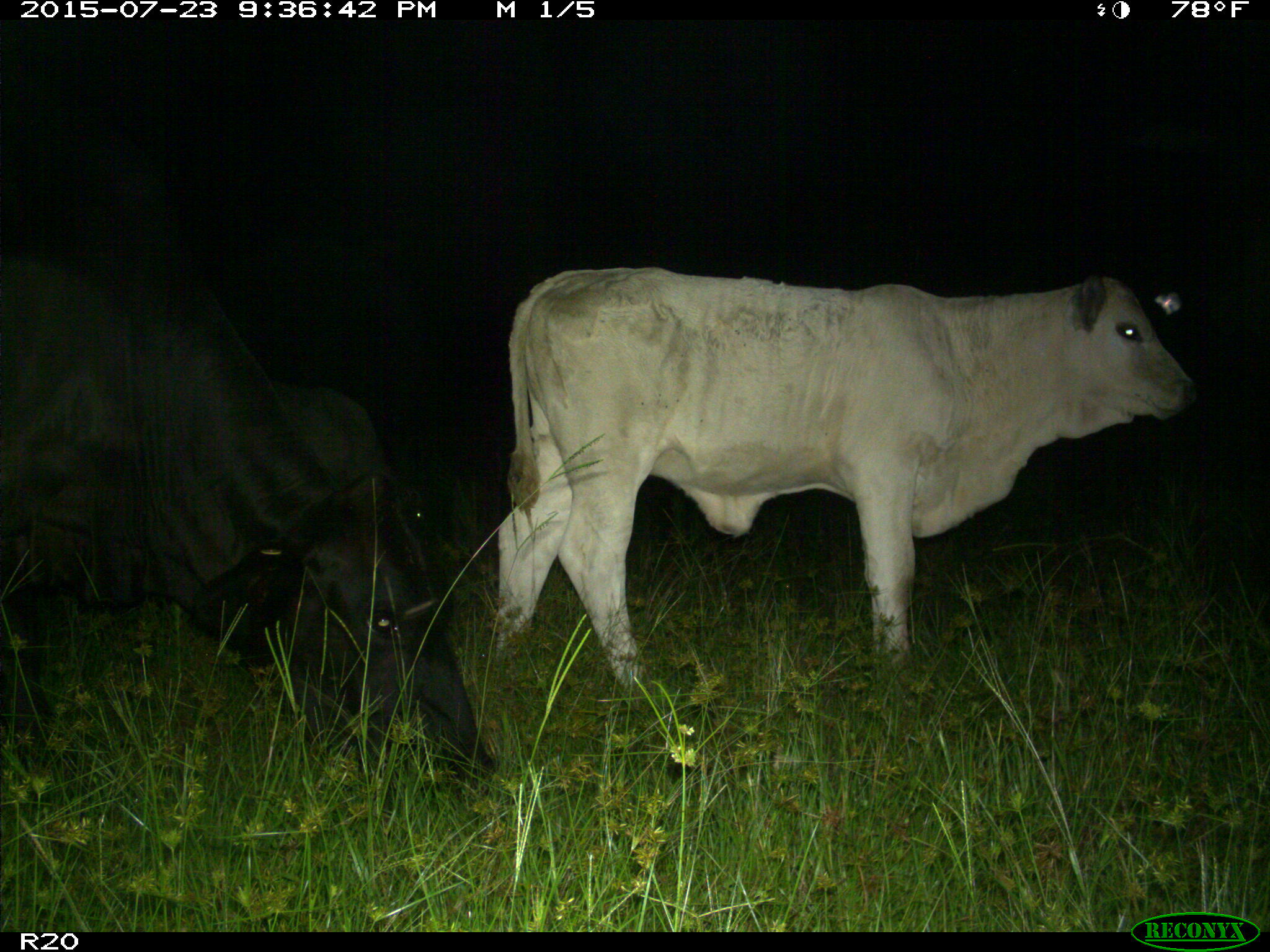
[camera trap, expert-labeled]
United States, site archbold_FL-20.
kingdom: Animalia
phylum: Chordata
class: Mammalia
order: Artiodactyla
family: Bovidae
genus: Bos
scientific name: Bos taurus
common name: domestic cow